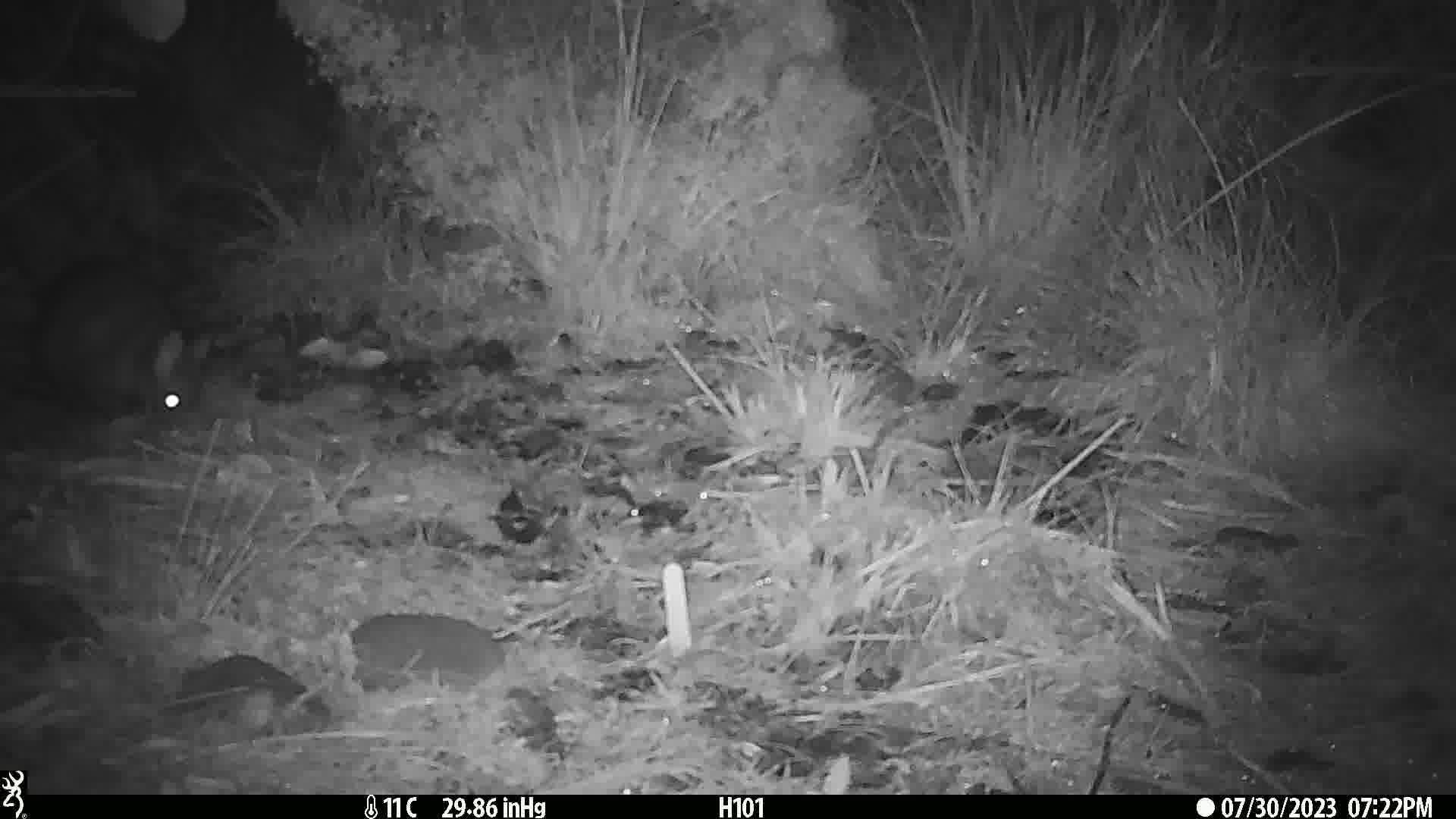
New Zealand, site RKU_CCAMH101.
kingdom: Animalia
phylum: Chordata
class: Mammalia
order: Diprotodontia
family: Phalangeridae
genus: Trichosurus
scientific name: Trichosurus vulpecula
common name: common brushtail possum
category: possum